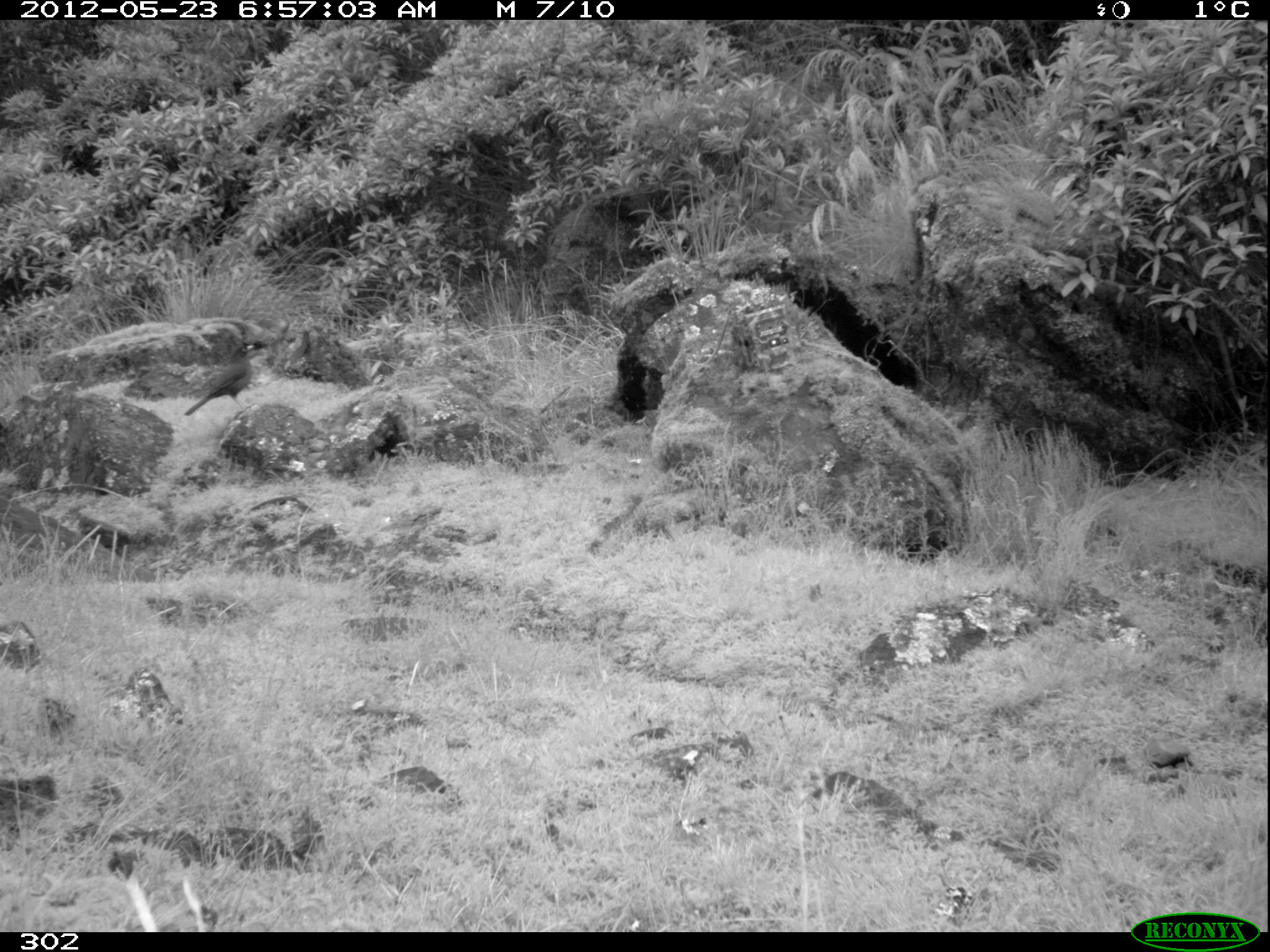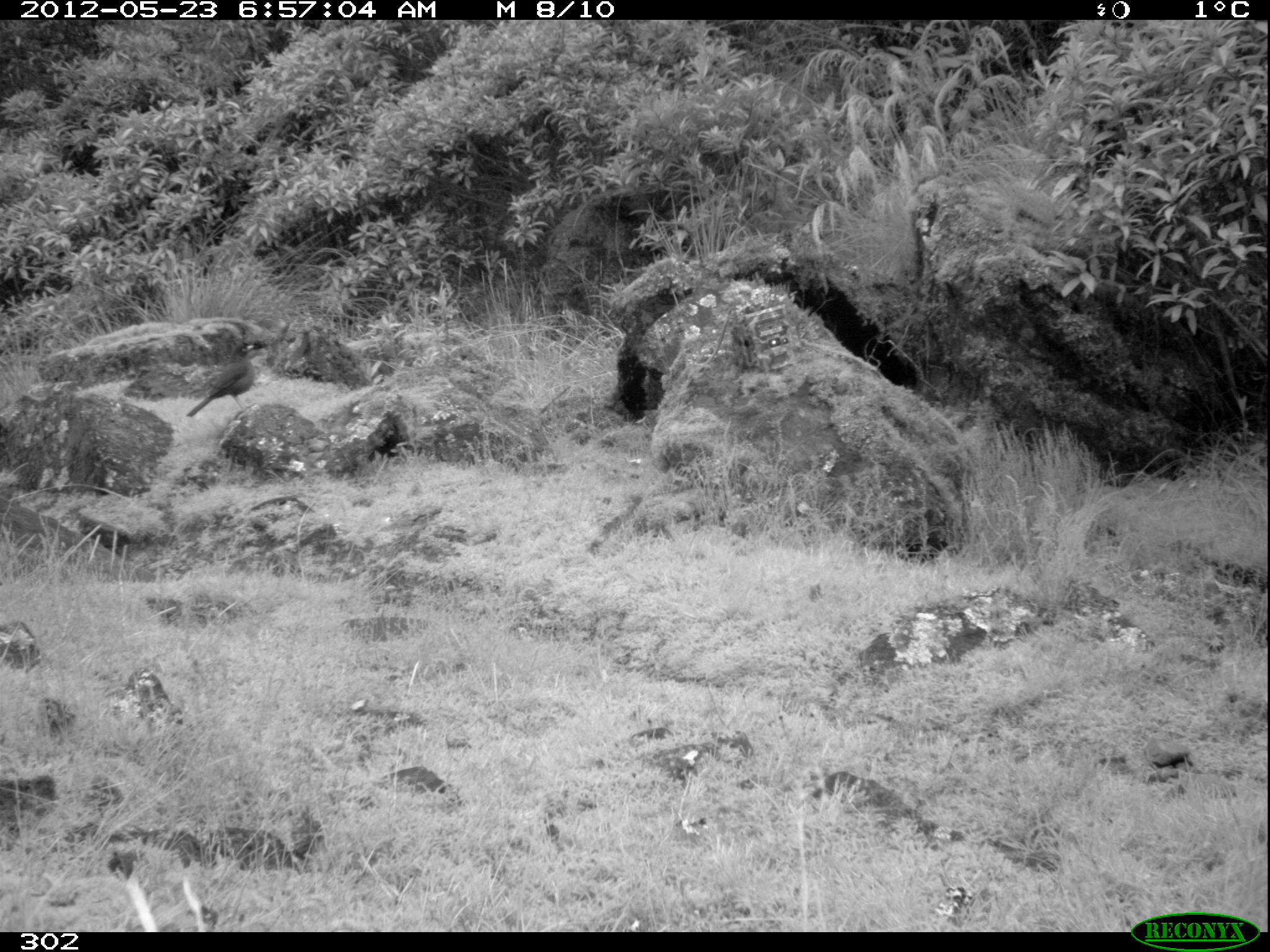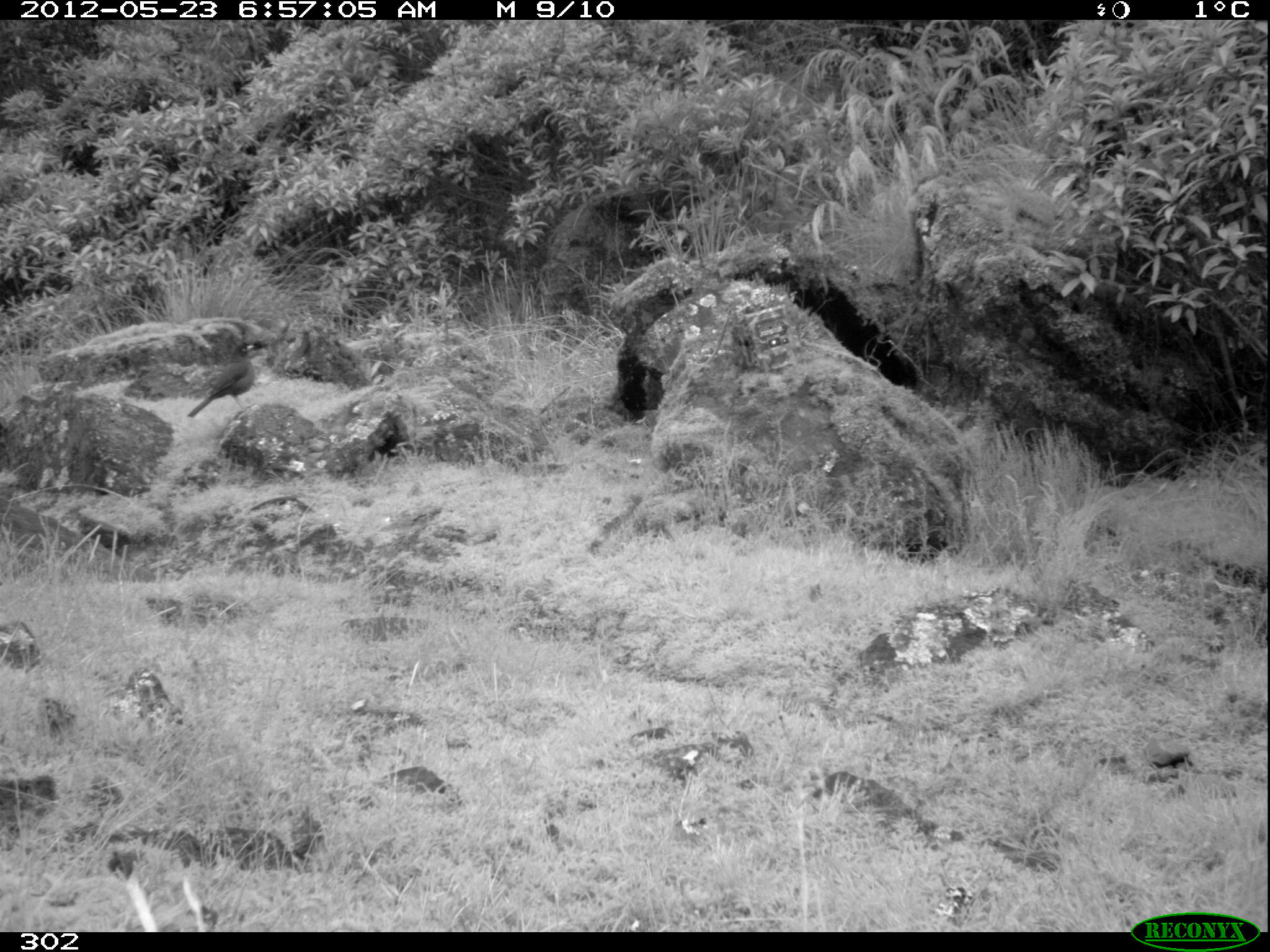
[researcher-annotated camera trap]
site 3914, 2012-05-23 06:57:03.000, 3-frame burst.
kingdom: Animalia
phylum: Chordata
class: Aves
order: Passeriformes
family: Turdidae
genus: Turdus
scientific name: Turdus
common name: true thrushes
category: turdus sp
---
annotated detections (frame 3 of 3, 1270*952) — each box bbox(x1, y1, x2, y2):
turdus sp: bbox(186, 344, 255, 418)